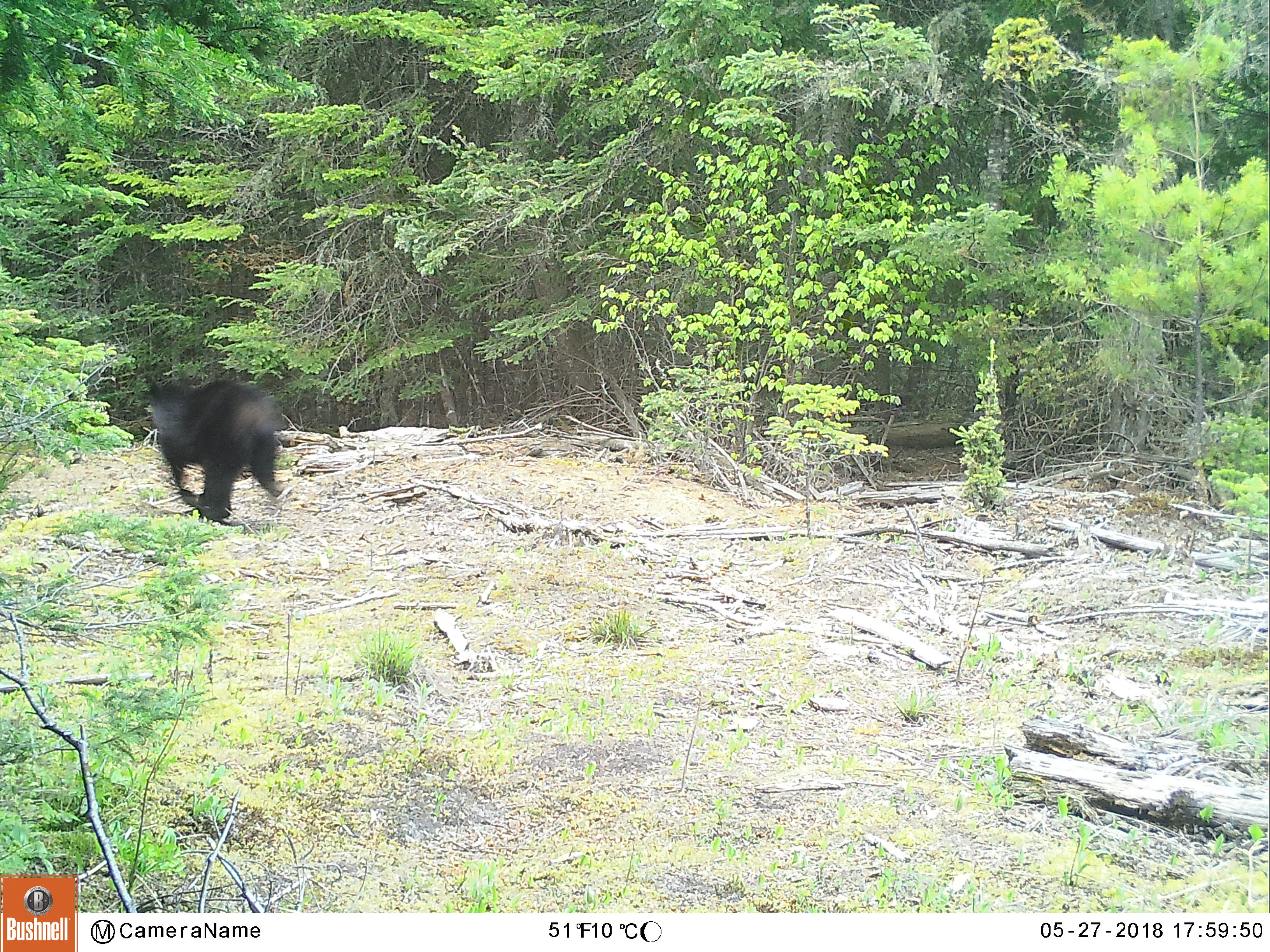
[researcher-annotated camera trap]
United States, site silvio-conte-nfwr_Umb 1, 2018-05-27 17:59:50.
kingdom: Animalia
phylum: Chordata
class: Mammalia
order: Carnivora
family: Ursidae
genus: Ursus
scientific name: Ursus americanus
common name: black bear